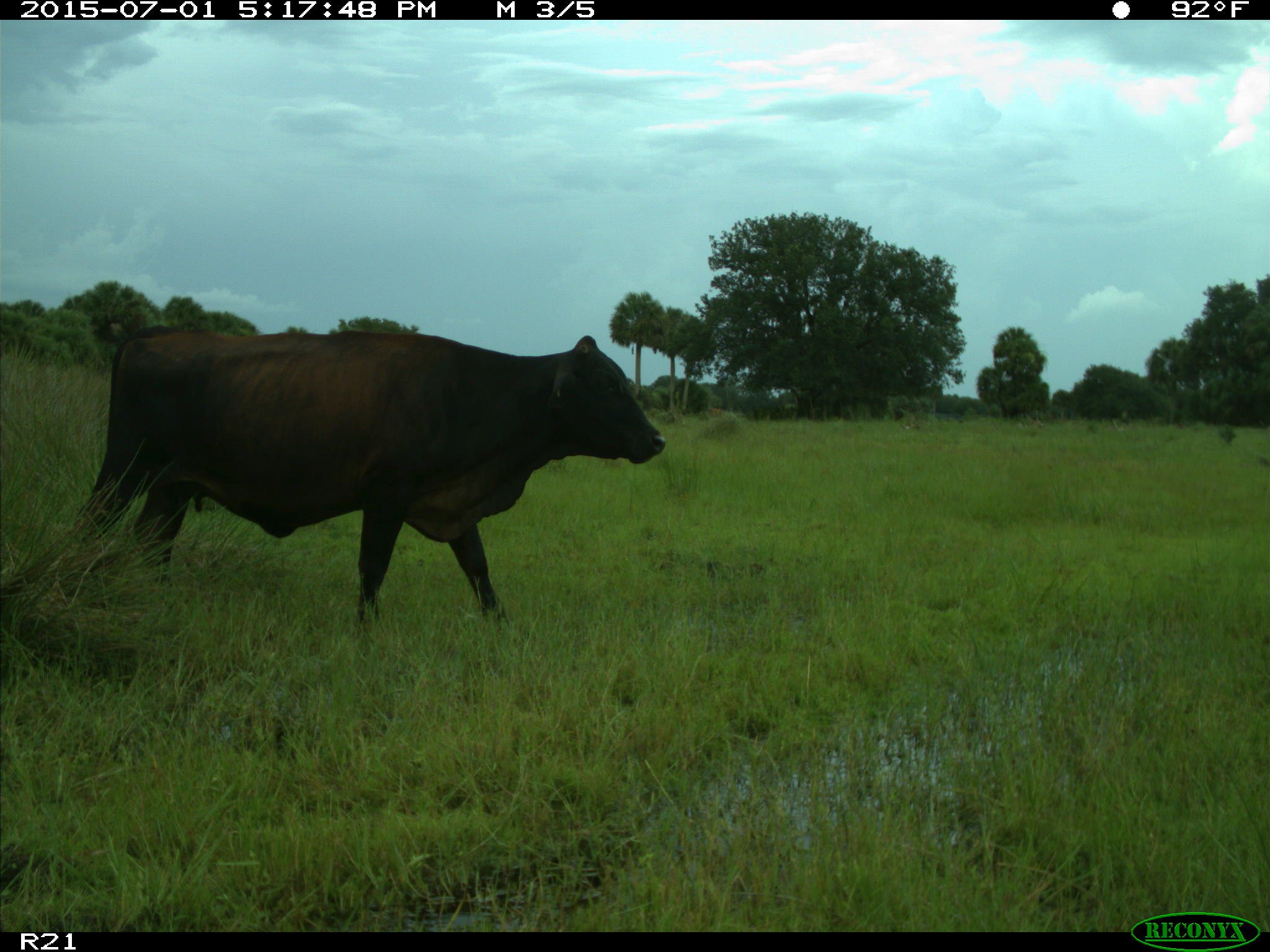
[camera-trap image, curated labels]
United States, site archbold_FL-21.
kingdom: Animalia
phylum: Chordata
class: Mammalia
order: Artiodactyla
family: Bovidae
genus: Bos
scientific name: Bos taurus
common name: domestic cow